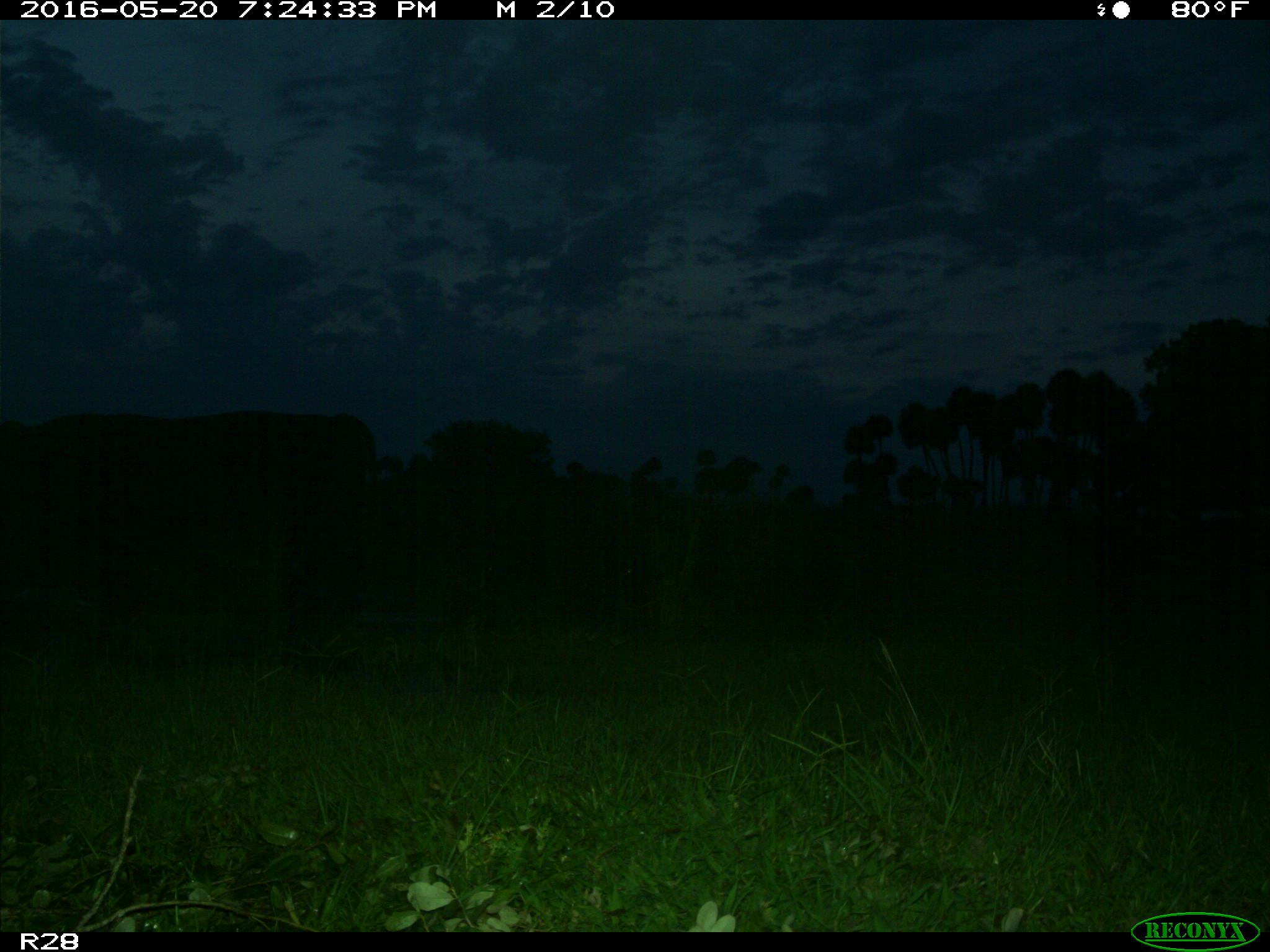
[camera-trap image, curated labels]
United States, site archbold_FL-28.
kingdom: Animalia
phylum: Chordata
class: Mammalia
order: Artiodactyla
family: Bovidae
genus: Bos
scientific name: Bos taurus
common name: domestic cow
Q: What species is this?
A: Bos taurus (domestic cow).